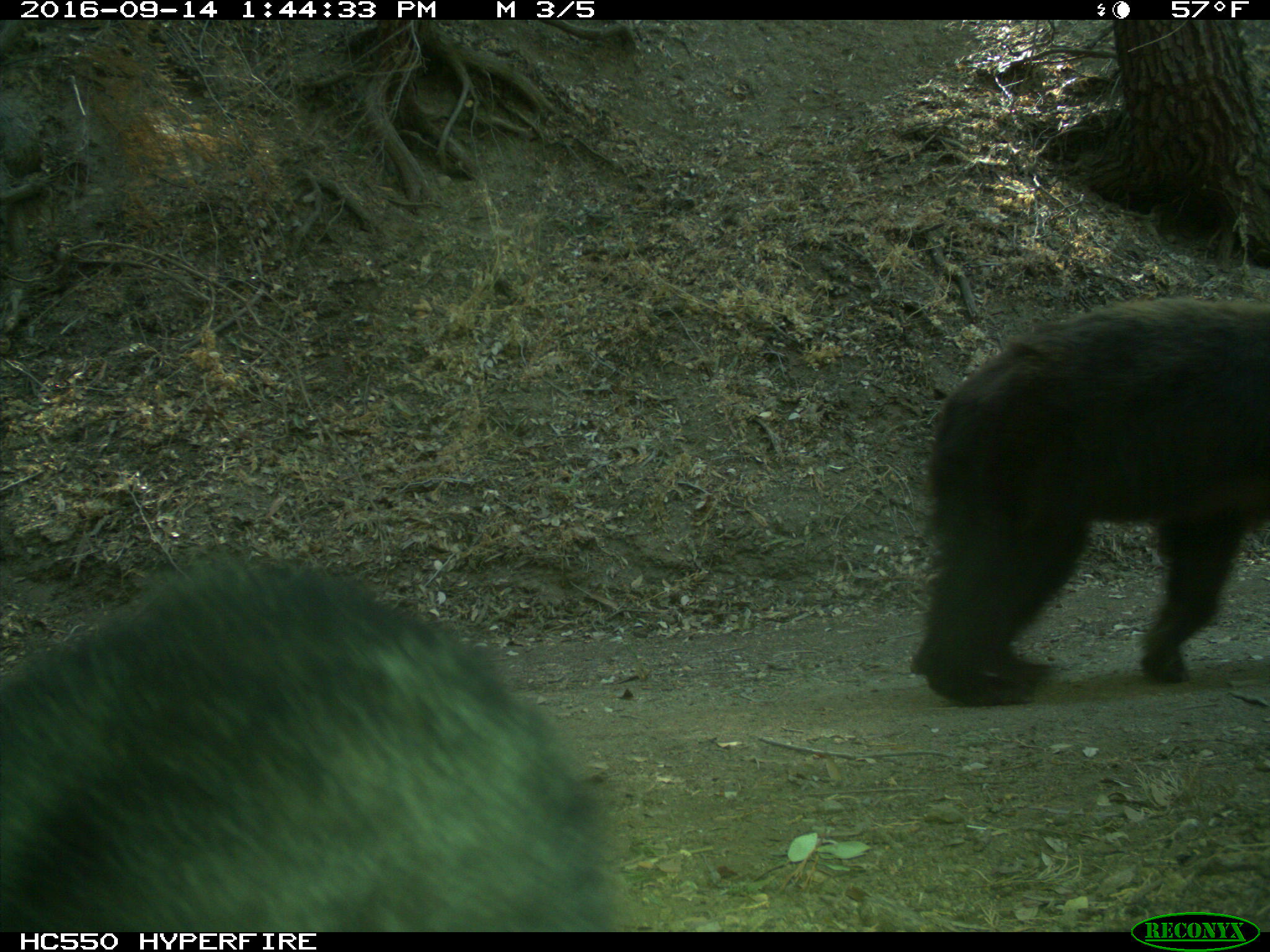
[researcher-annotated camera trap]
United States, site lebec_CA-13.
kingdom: Animalia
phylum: Chordata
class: Mammalia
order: Carnivora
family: Ursidae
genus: Ursus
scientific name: Ursus americanus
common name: american black bear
Ursus americanus (american black bear).